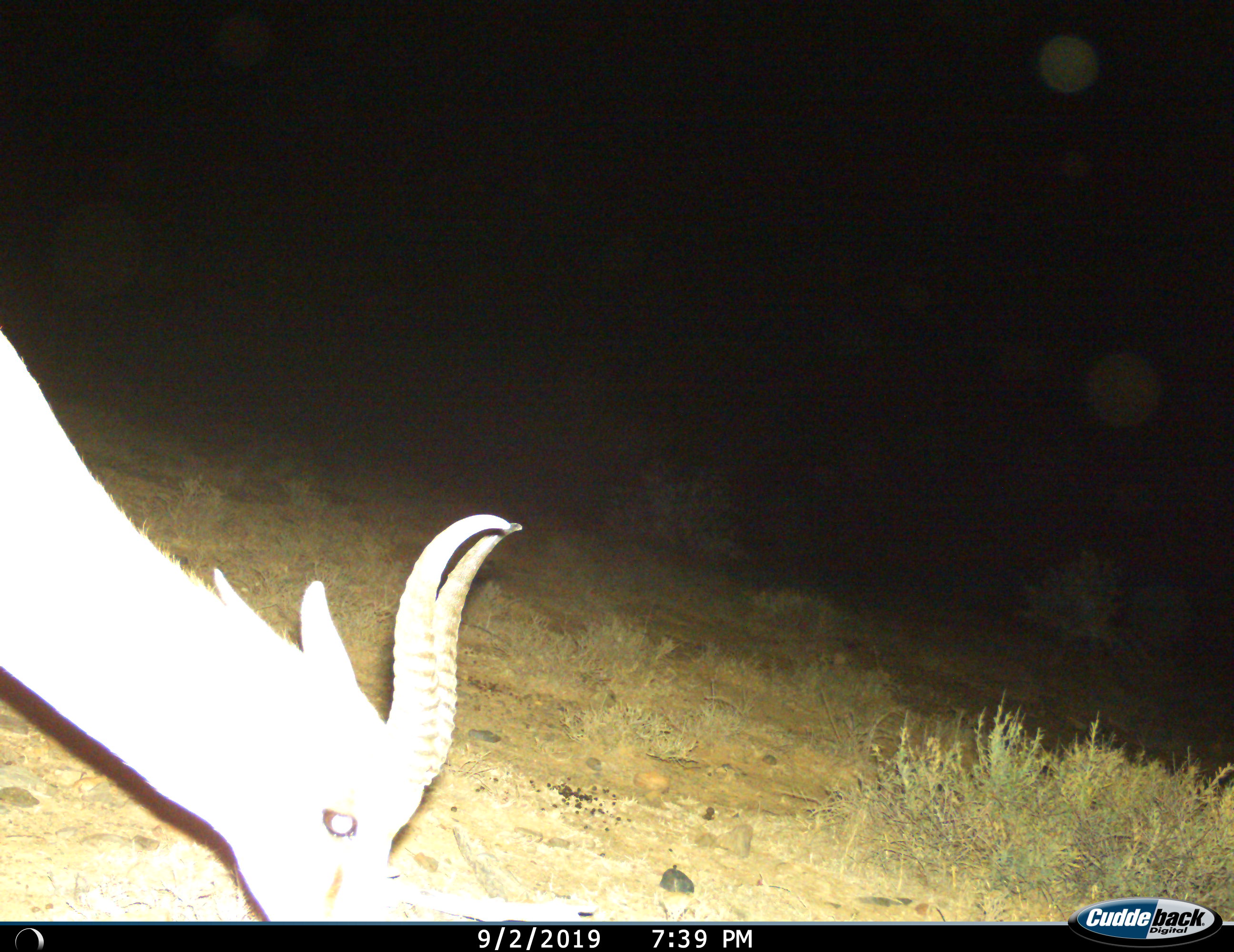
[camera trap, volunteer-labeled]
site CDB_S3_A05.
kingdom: Animalia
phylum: Chordata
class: Mammalia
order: Artiodactyla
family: Bovidae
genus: Antidorcas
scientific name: Antidorcas marsupialis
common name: springbok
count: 1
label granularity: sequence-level